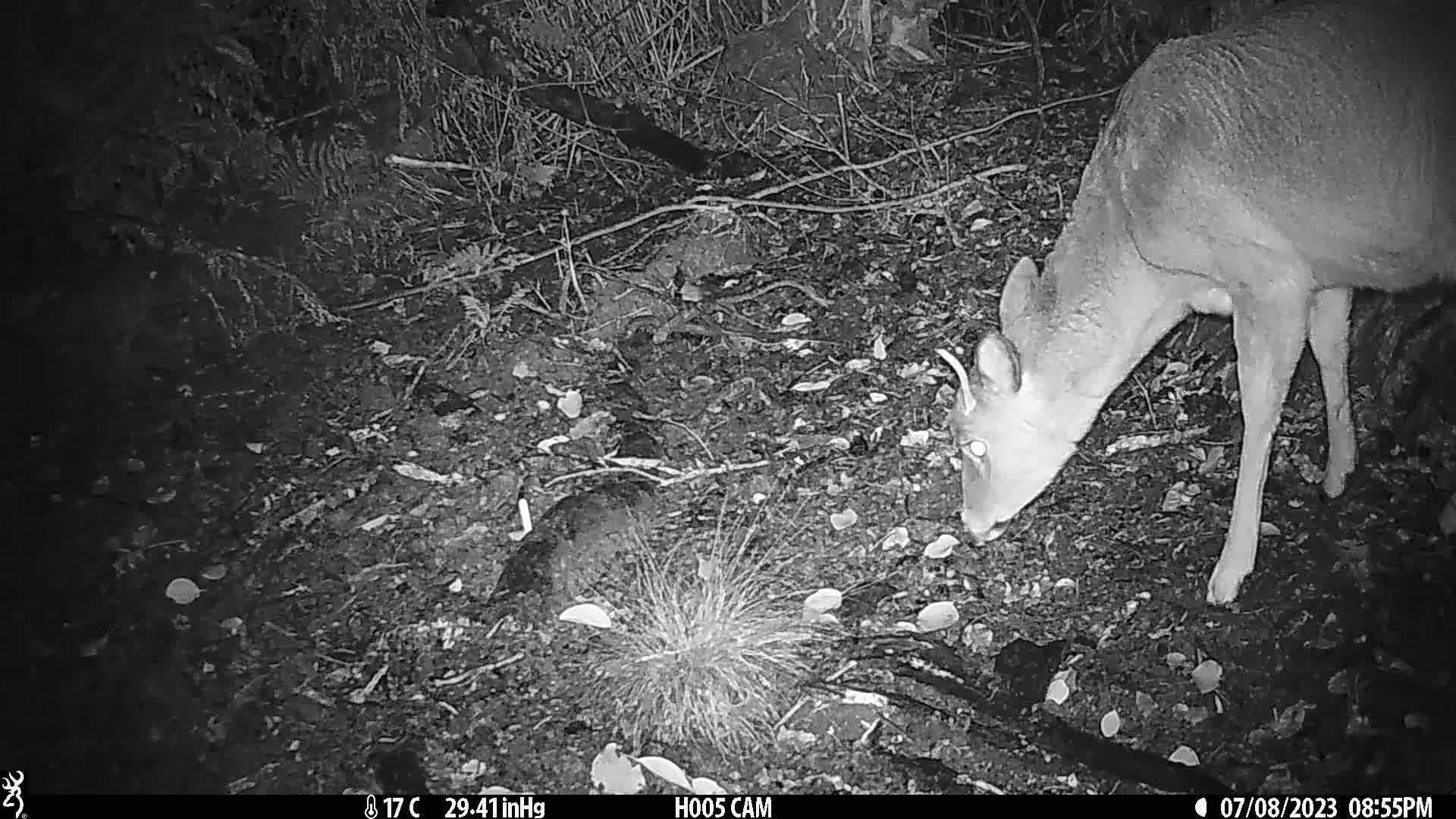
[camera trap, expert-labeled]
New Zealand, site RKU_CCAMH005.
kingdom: Animalia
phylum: Chordata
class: Mammalia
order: Artiodactyla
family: Cervidae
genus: Odocoileus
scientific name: Odocoileus virginianus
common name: white-tailed deer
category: white tailed deer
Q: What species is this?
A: White tailed deer (white-tailed deer) (Odocoileus virginianus).